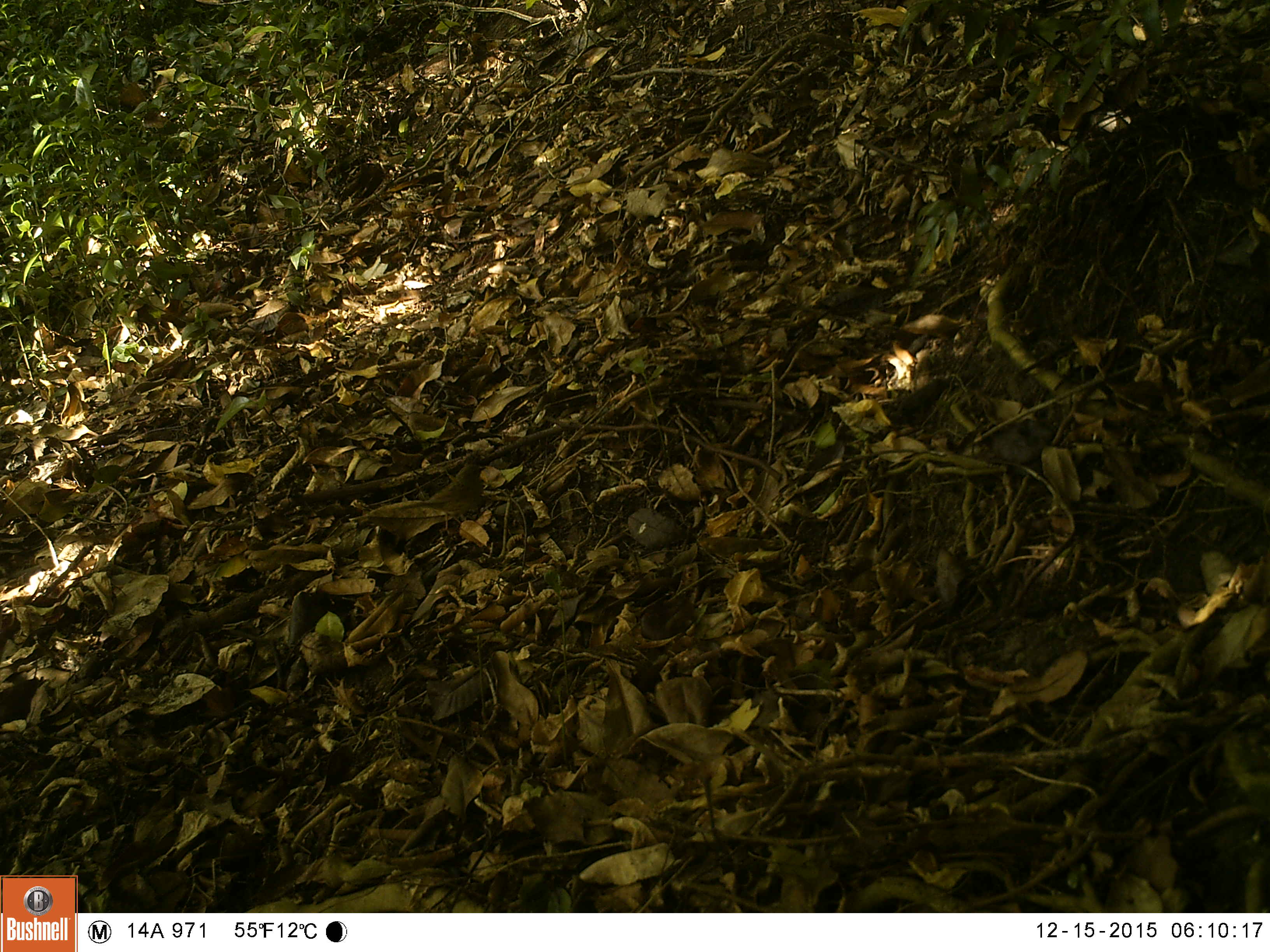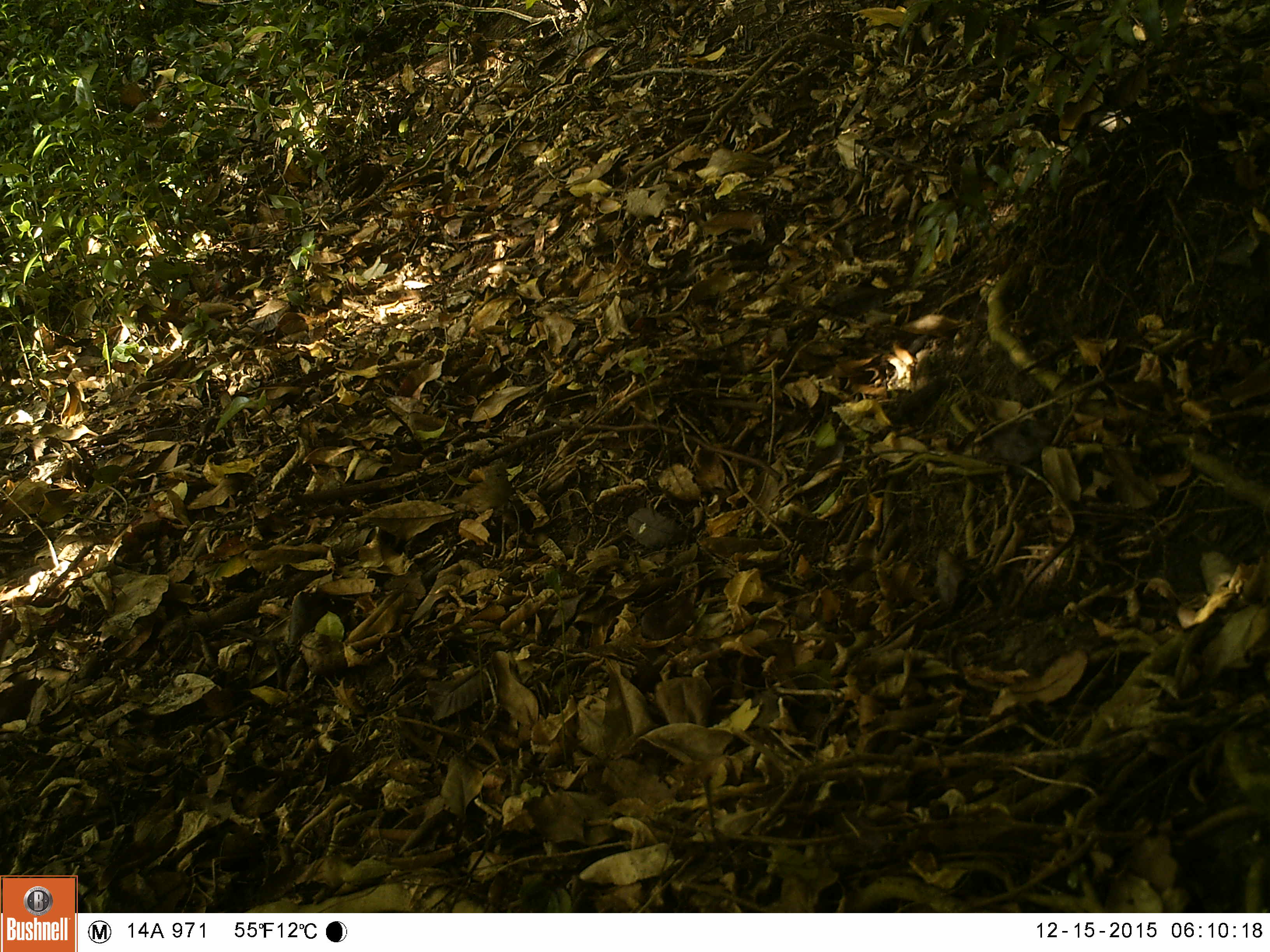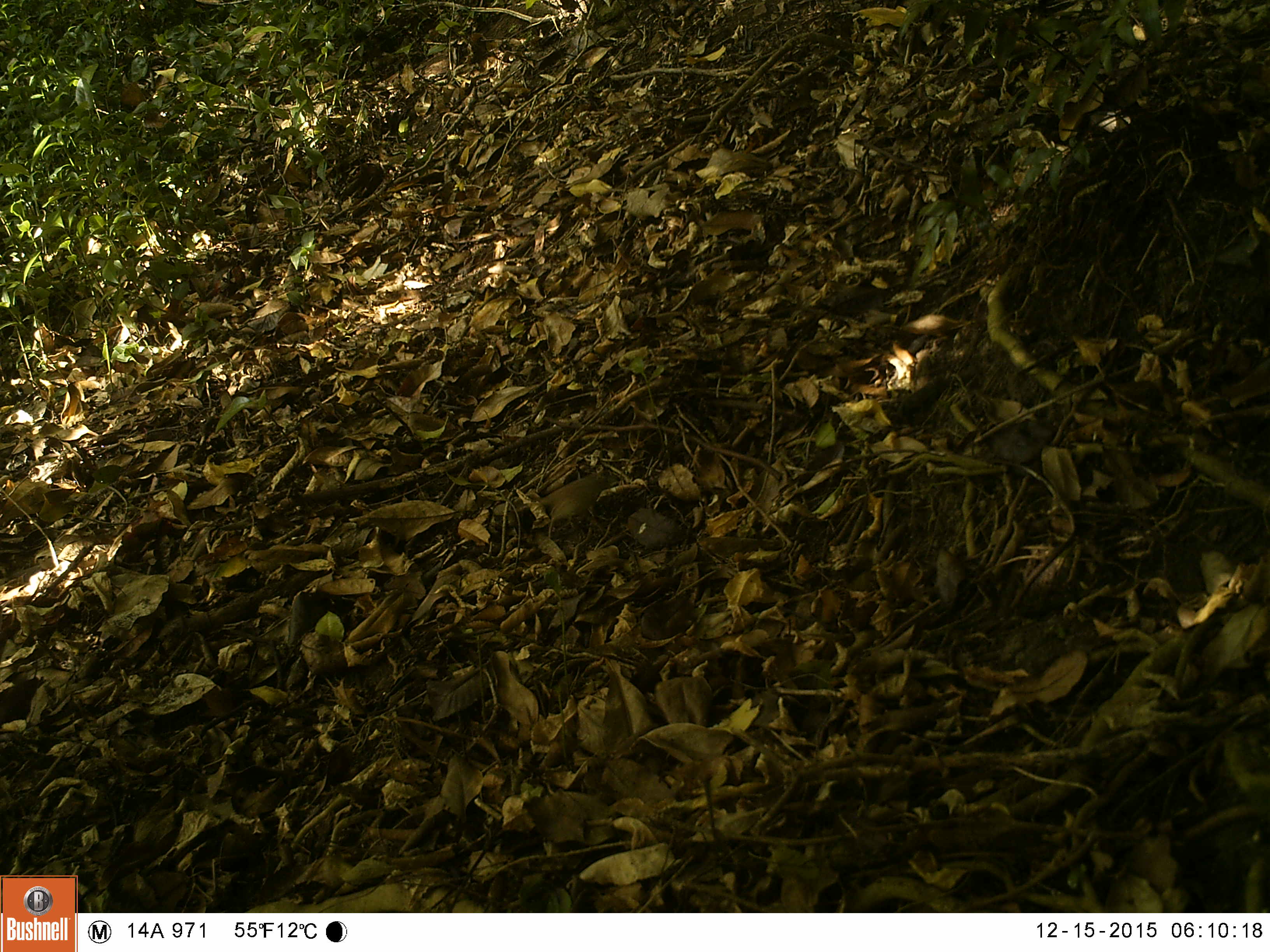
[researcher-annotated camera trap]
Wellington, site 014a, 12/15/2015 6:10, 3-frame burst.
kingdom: Animalia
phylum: Chordata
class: Aves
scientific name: Aves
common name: bird